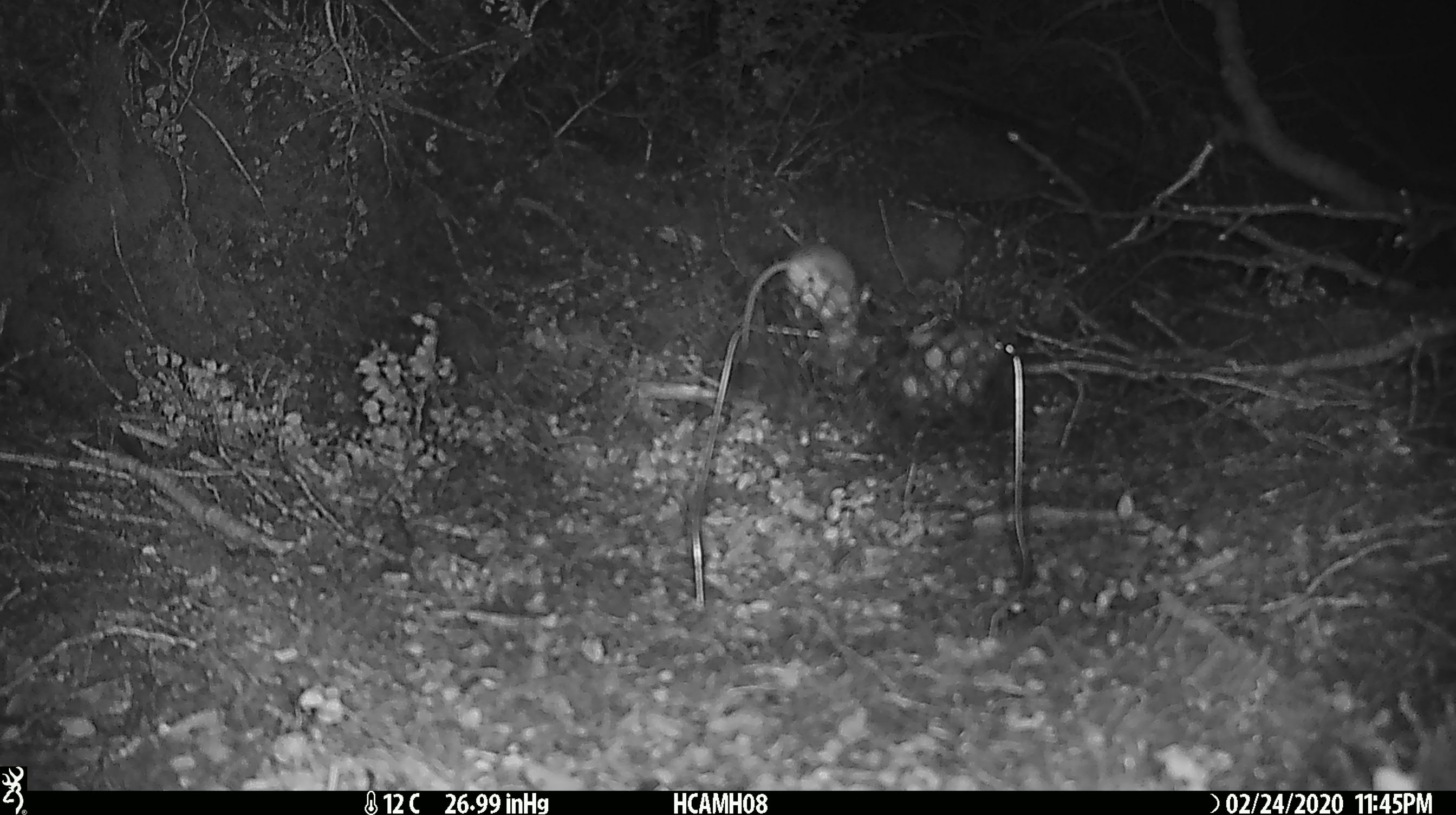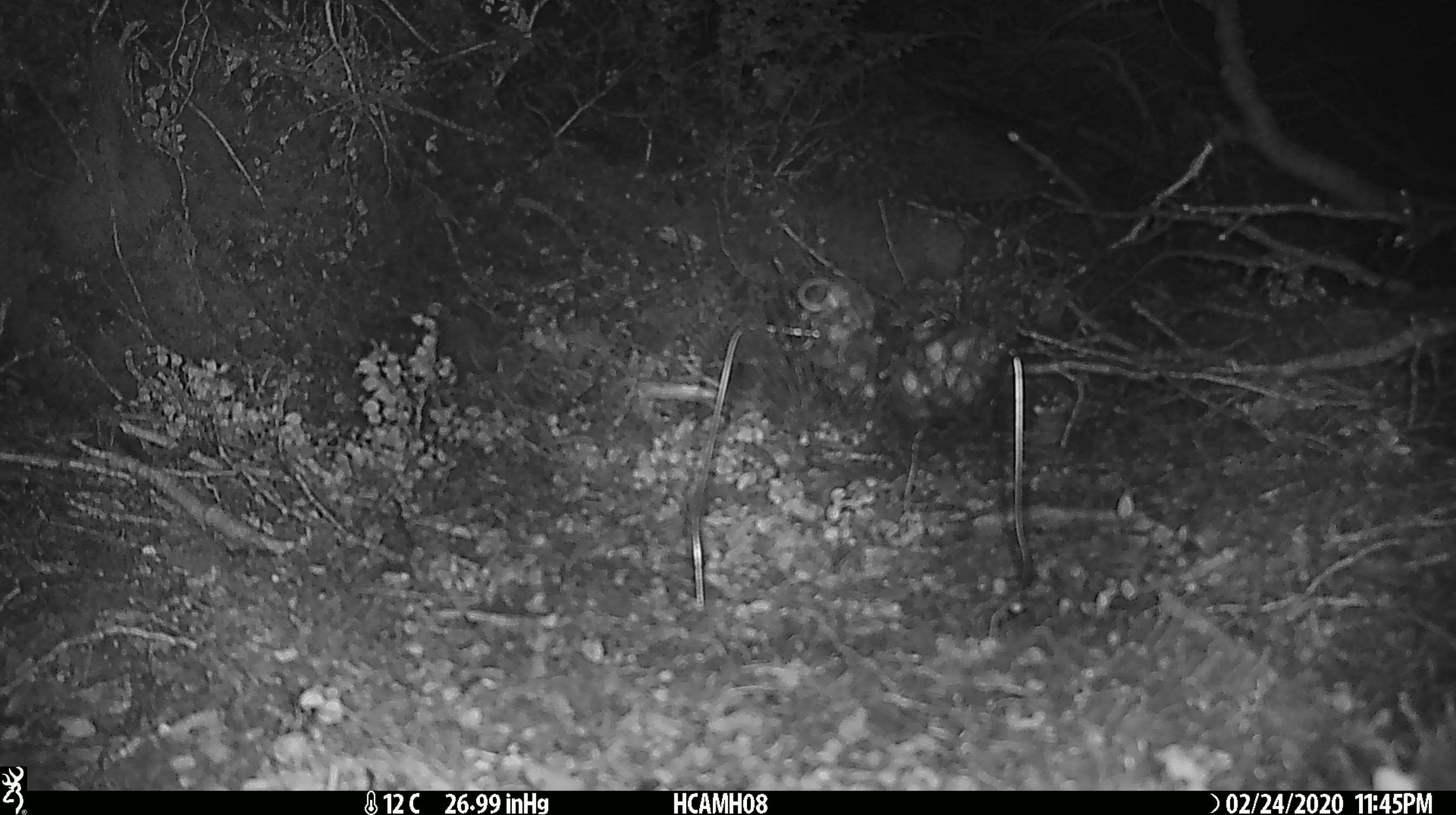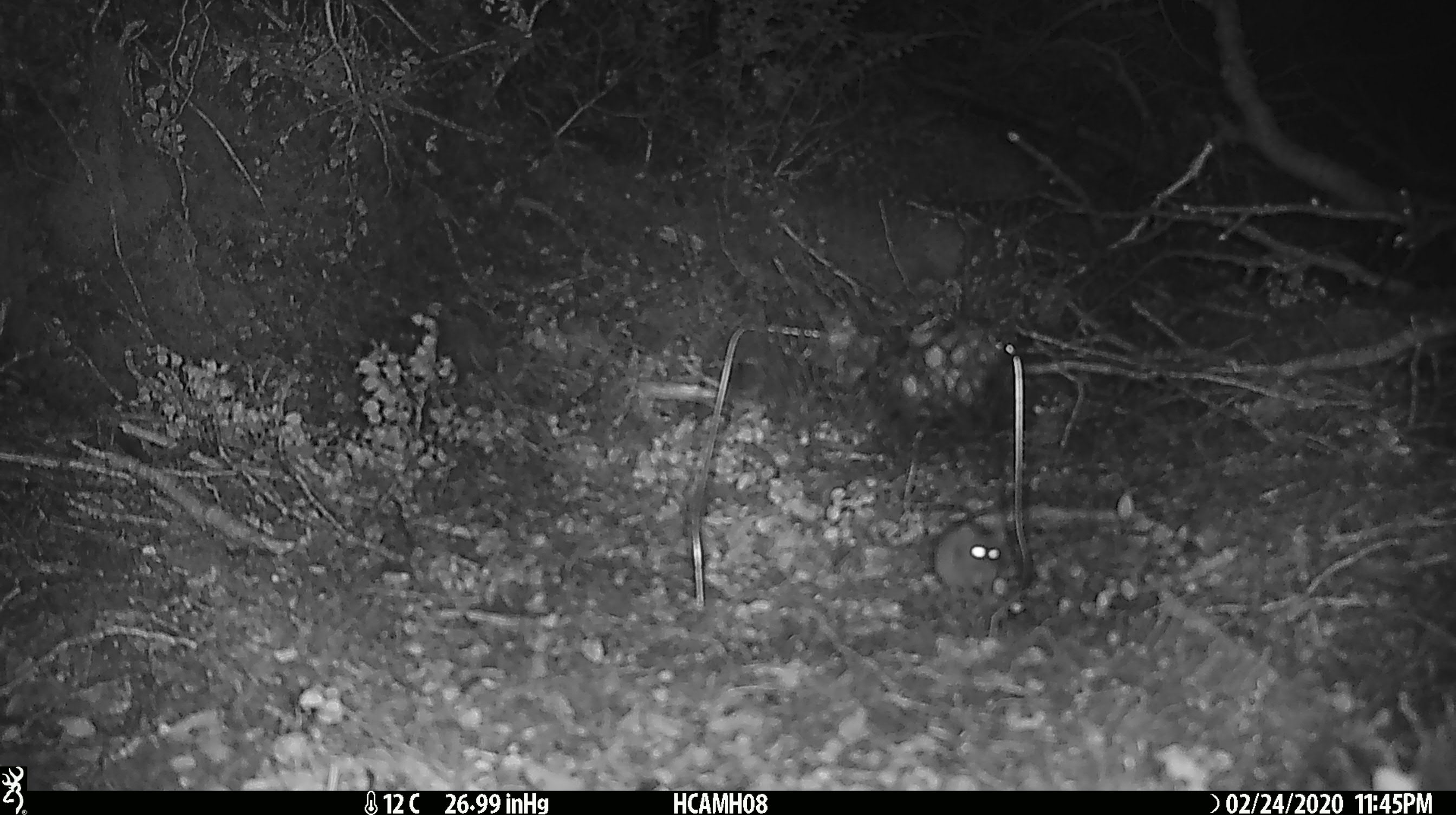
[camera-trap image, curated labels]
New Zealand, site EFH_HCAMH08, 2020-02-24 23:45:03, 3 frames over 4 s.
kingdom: Animalia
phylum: Chordata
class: Mammalia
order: Rodentia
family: Muridae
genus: Mus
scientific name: Mus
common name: mouse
Mouse (Mus).